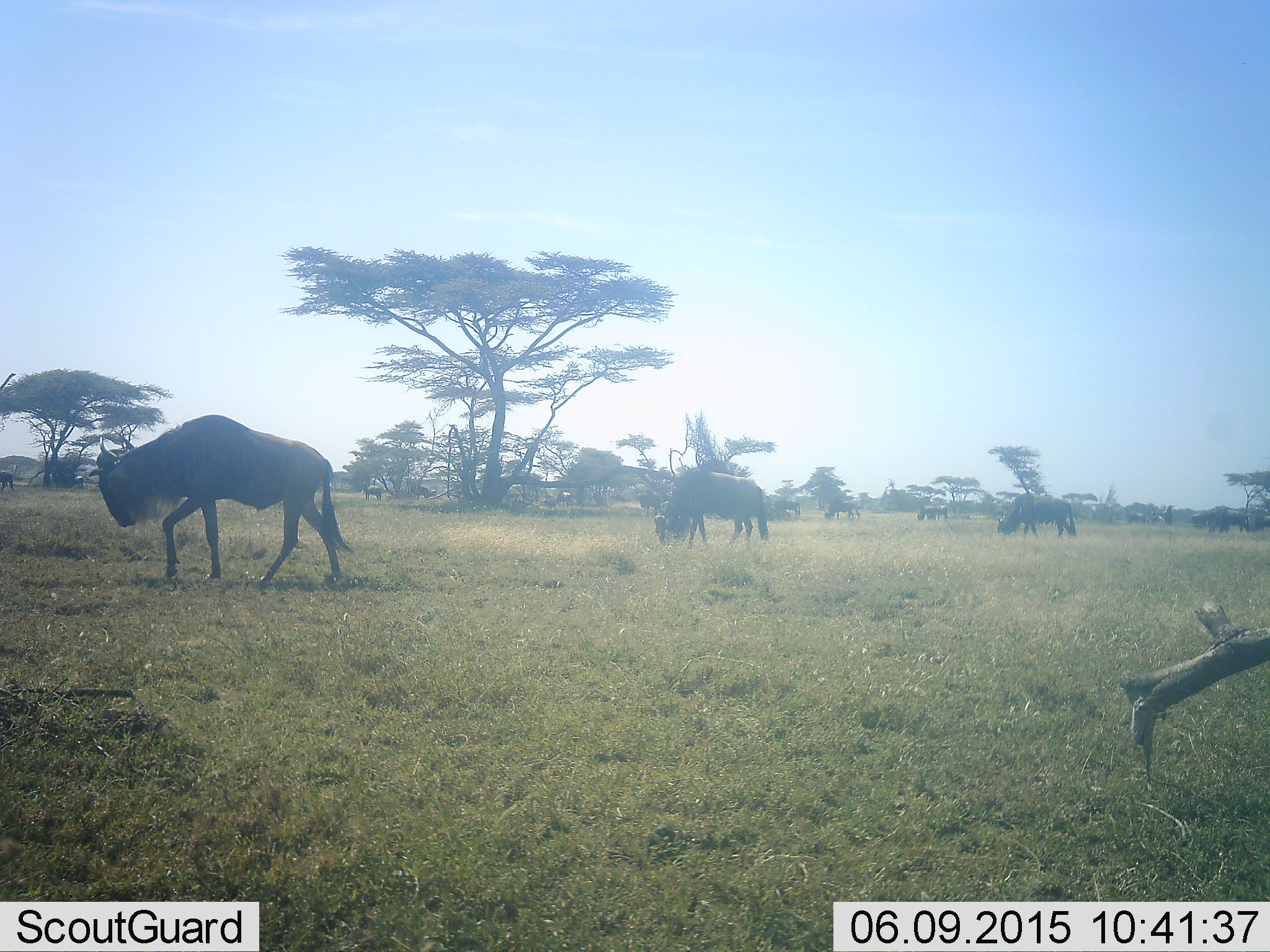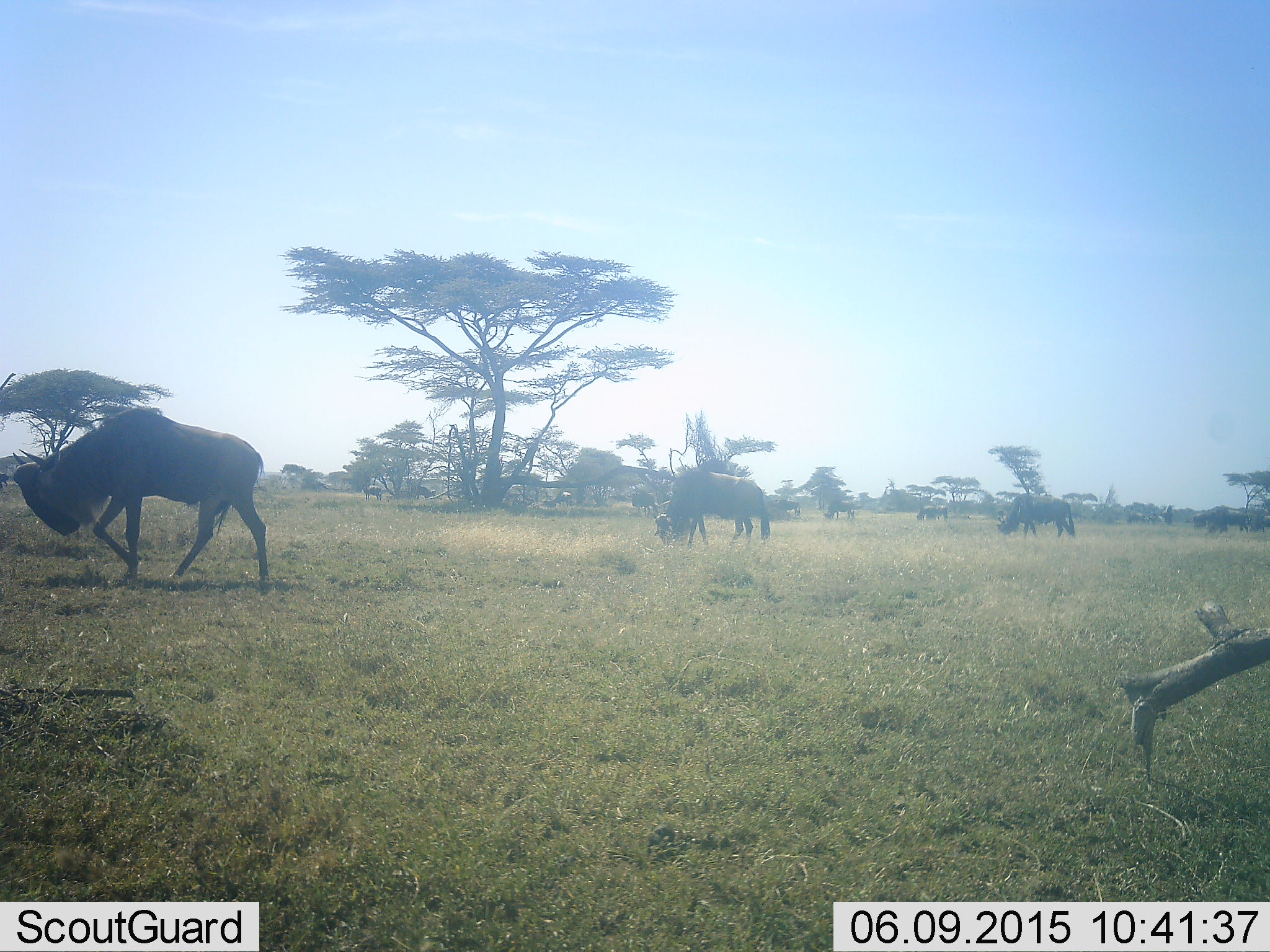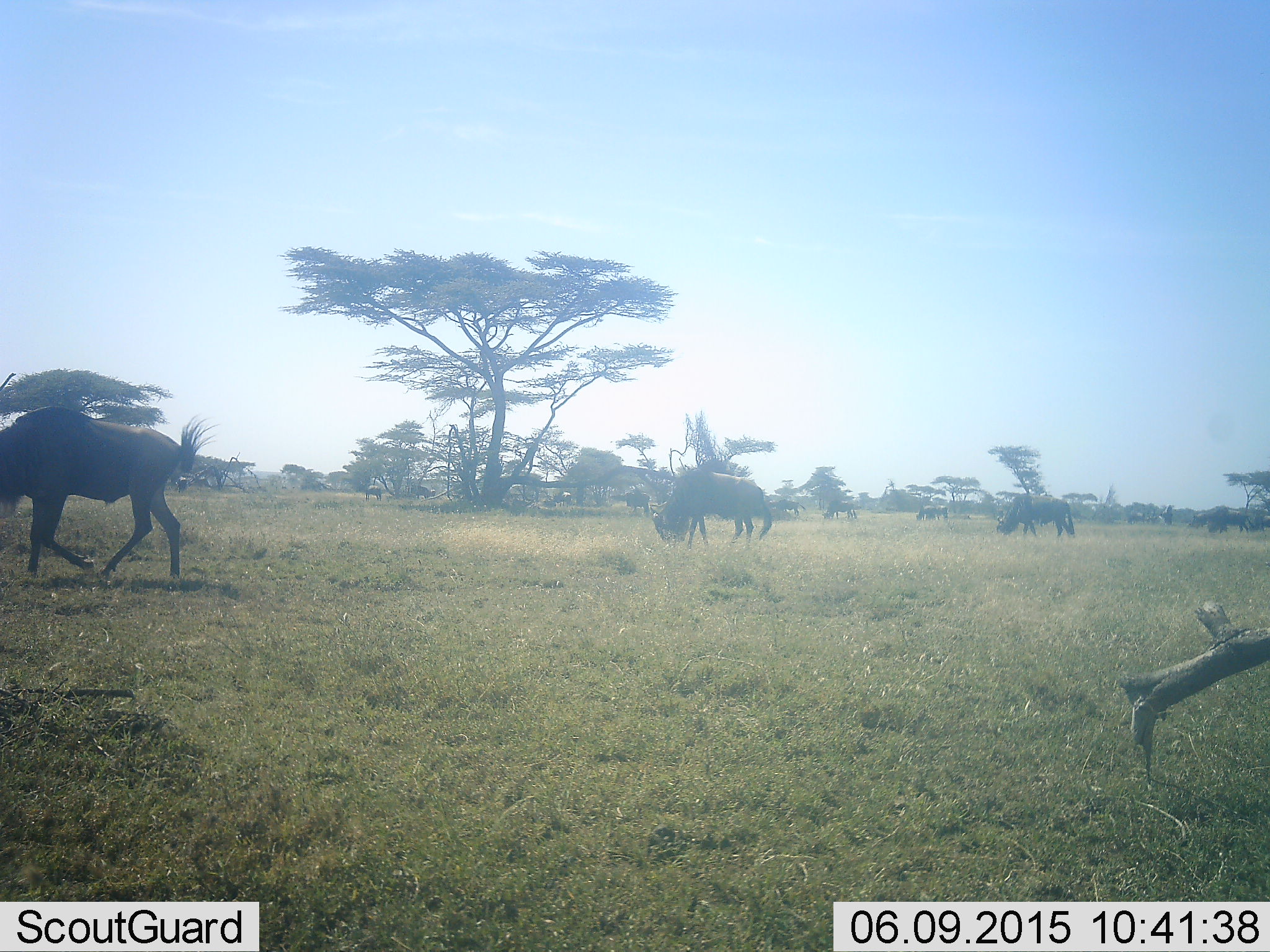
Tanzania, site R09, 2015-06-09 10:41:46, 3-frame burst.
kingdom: Animalia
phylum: Chordata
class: Mammalia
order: Artiodactyla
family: Bovidae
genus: Connochaetes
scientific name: Connochaetes taurinus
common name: blue wildebeest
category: wildebeest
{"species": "wildebeest (blue wildebeest) (Connochaetes taurinus)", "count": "6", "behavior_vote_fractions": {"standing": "30%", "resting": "10%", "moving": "70%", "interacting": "0%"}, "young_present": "0%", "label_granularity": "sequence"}